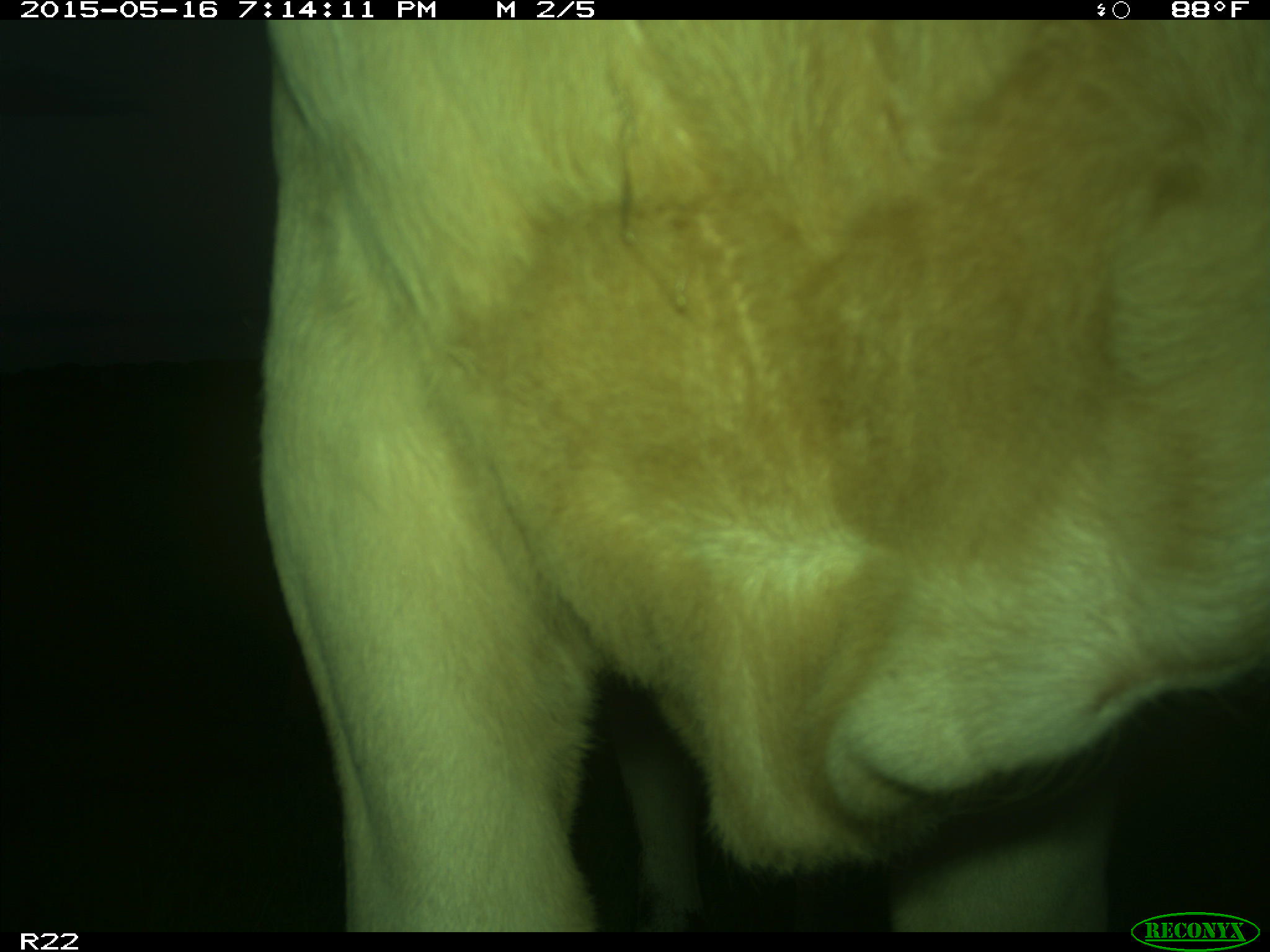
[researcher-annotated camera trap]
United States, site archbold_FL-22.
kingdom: Animalia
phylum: Chordata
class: Mammalia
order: Artiodactyla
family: Bovidae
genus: Bos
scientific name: Bos taurus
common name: domestic cow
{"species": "Bos taurus (domestic cow)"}